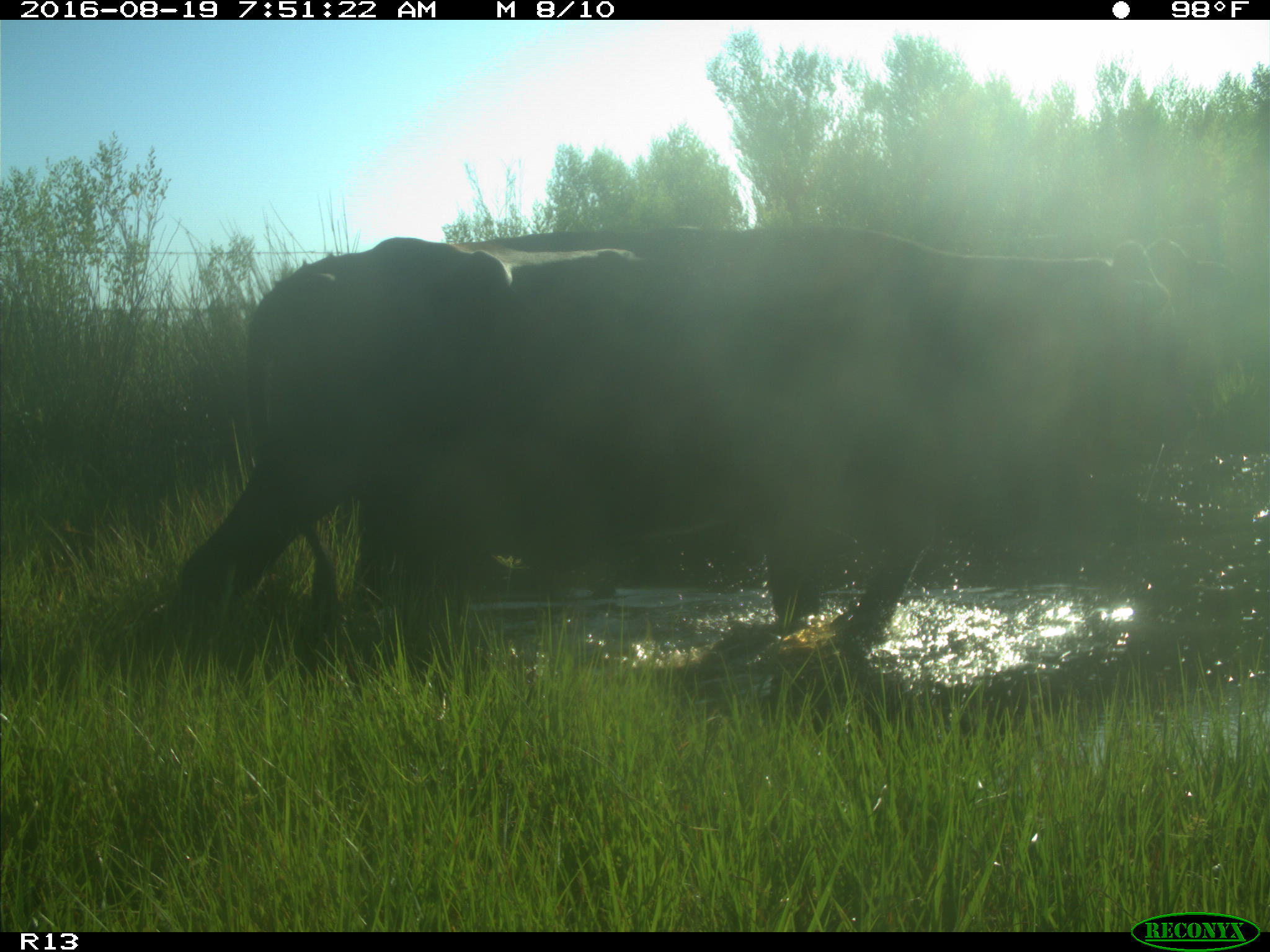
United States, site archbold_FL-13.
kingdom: Animalia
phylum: Chordata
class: Mammalia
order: Artiodactyla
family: Bovidae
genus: Bos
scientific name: Bos taurus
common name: domestic cow